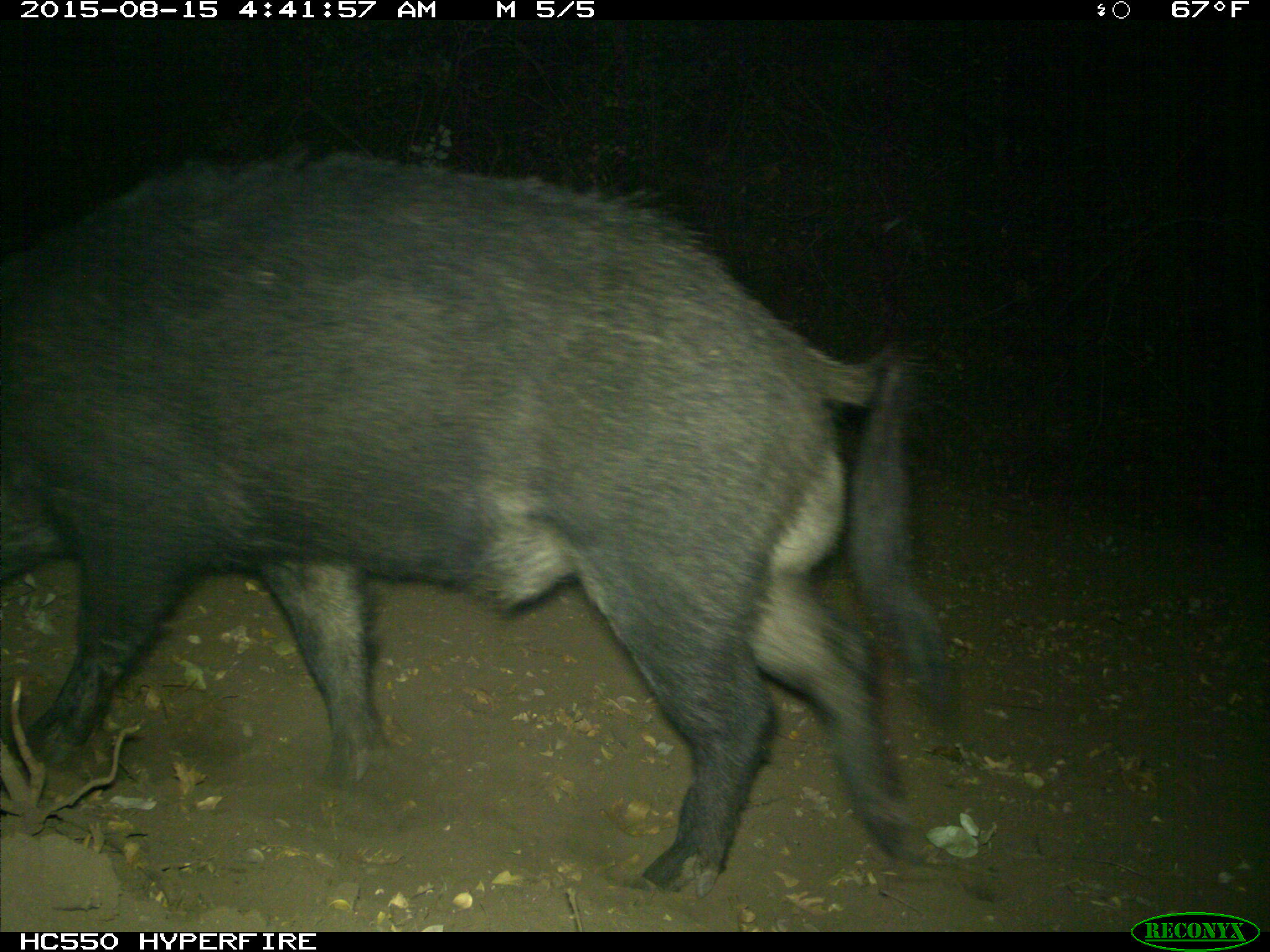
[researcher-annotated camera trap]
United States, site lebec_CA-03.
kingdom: Animalia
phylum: Chordata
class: Mammalia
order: Artiodactyla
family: Suidae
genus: Sus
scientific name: Sus scrofa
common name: wild boar